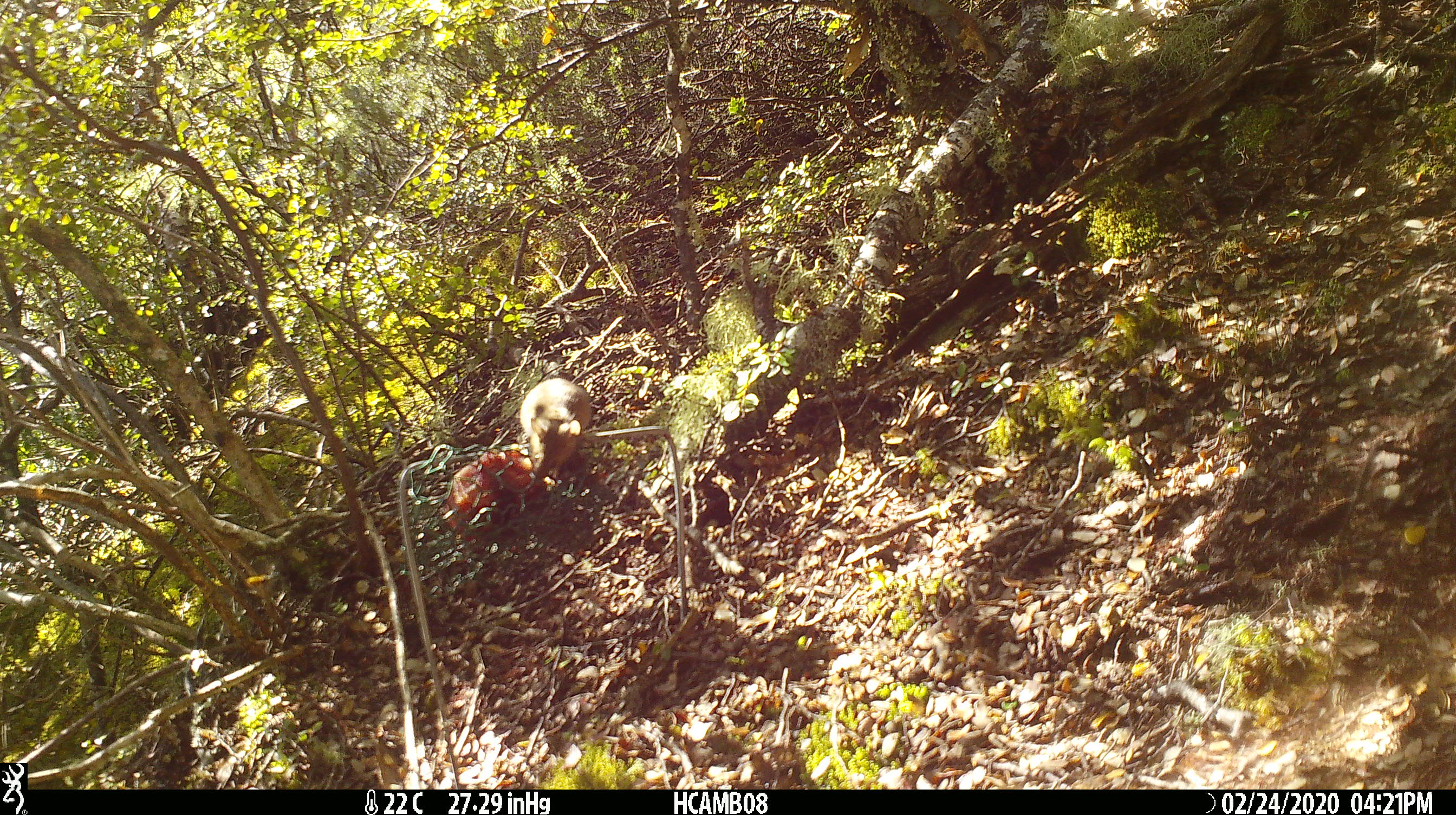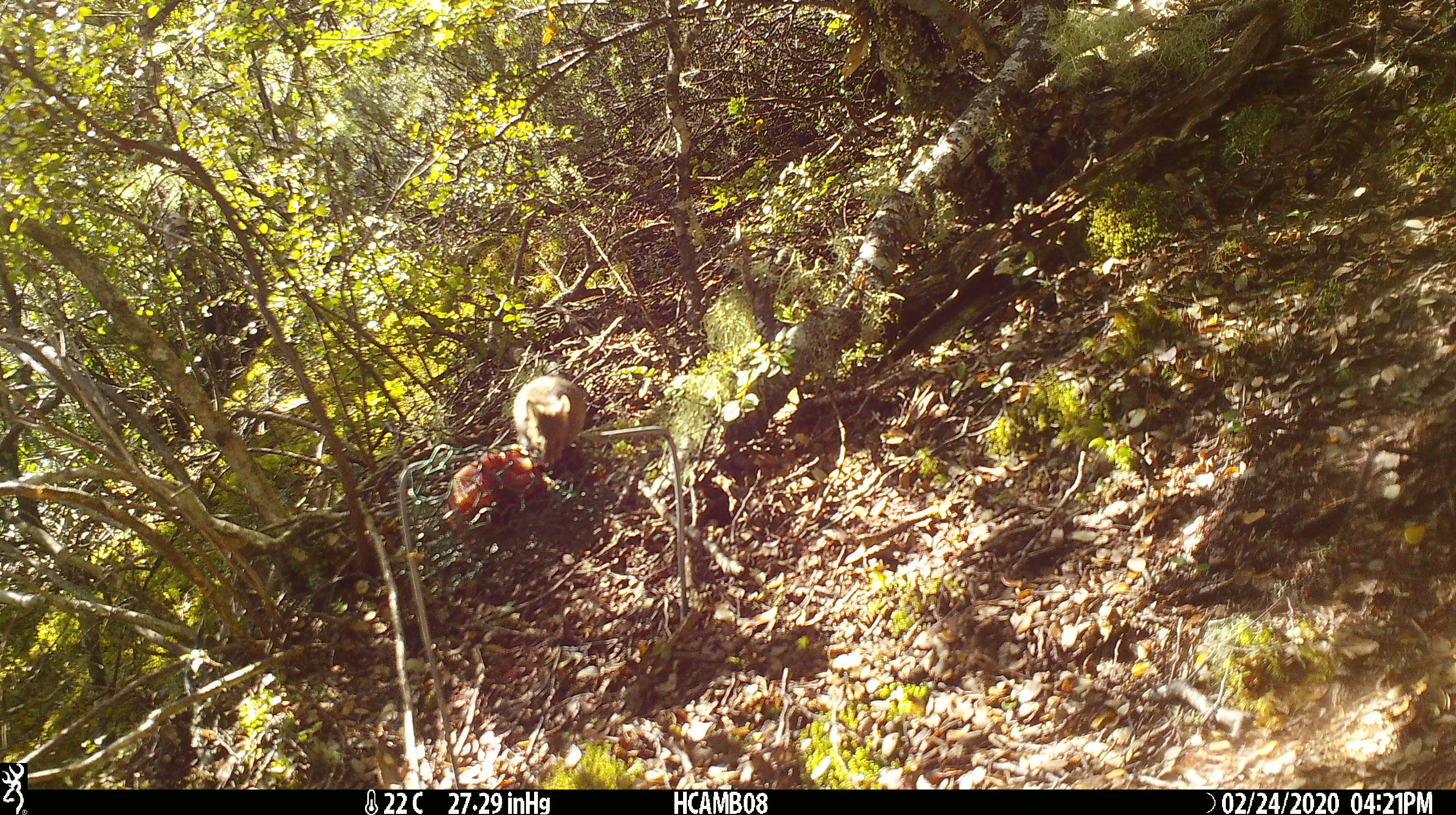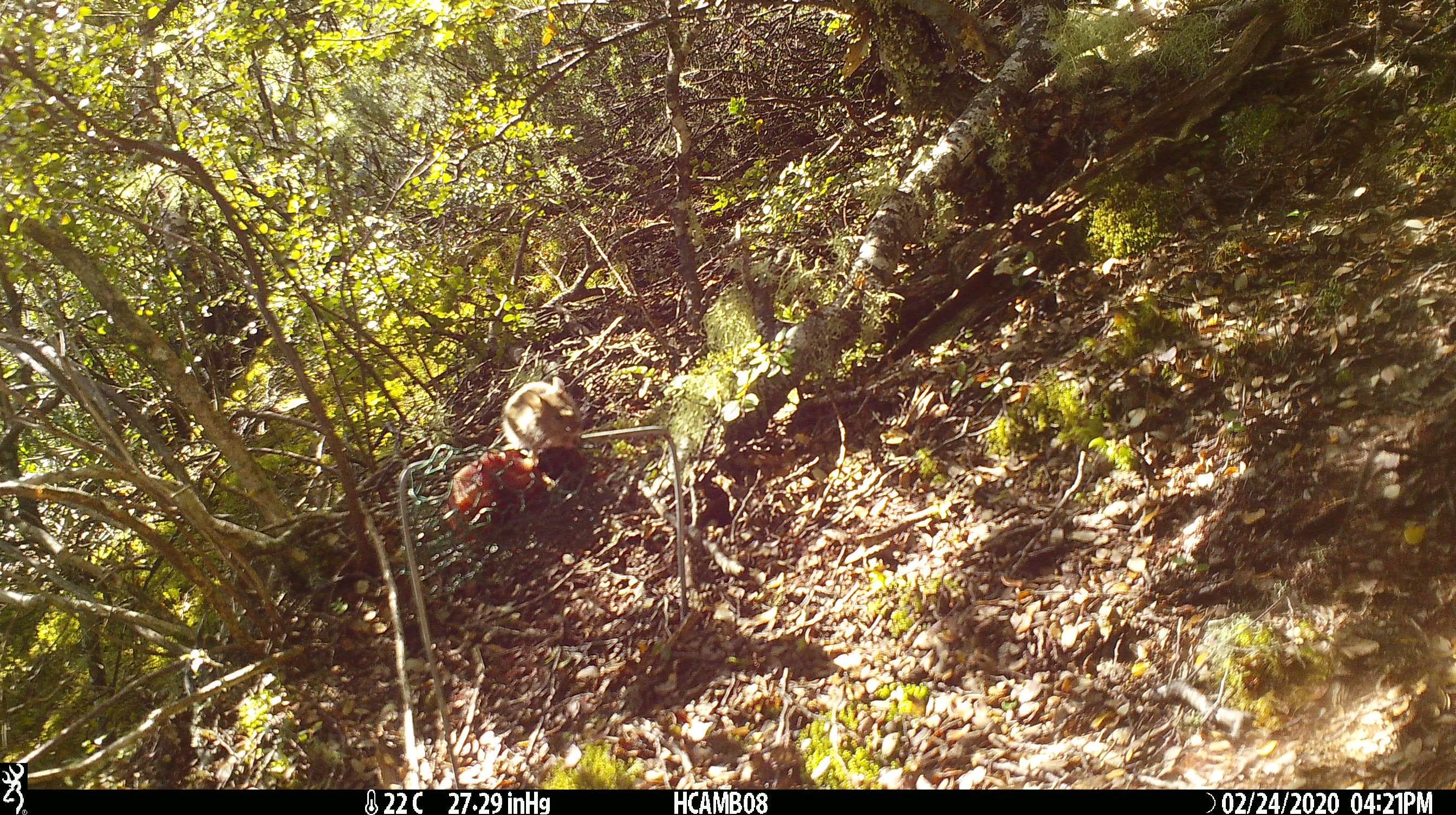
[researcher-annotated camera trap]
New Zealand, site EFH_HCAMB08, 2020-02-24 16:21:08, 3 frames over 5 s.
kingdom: Animalia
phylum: Chordata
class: Mammalia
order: Rodentia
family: Muridae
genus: Mus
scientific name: Mus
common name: mouse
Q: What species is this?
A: Mouse (Mus).